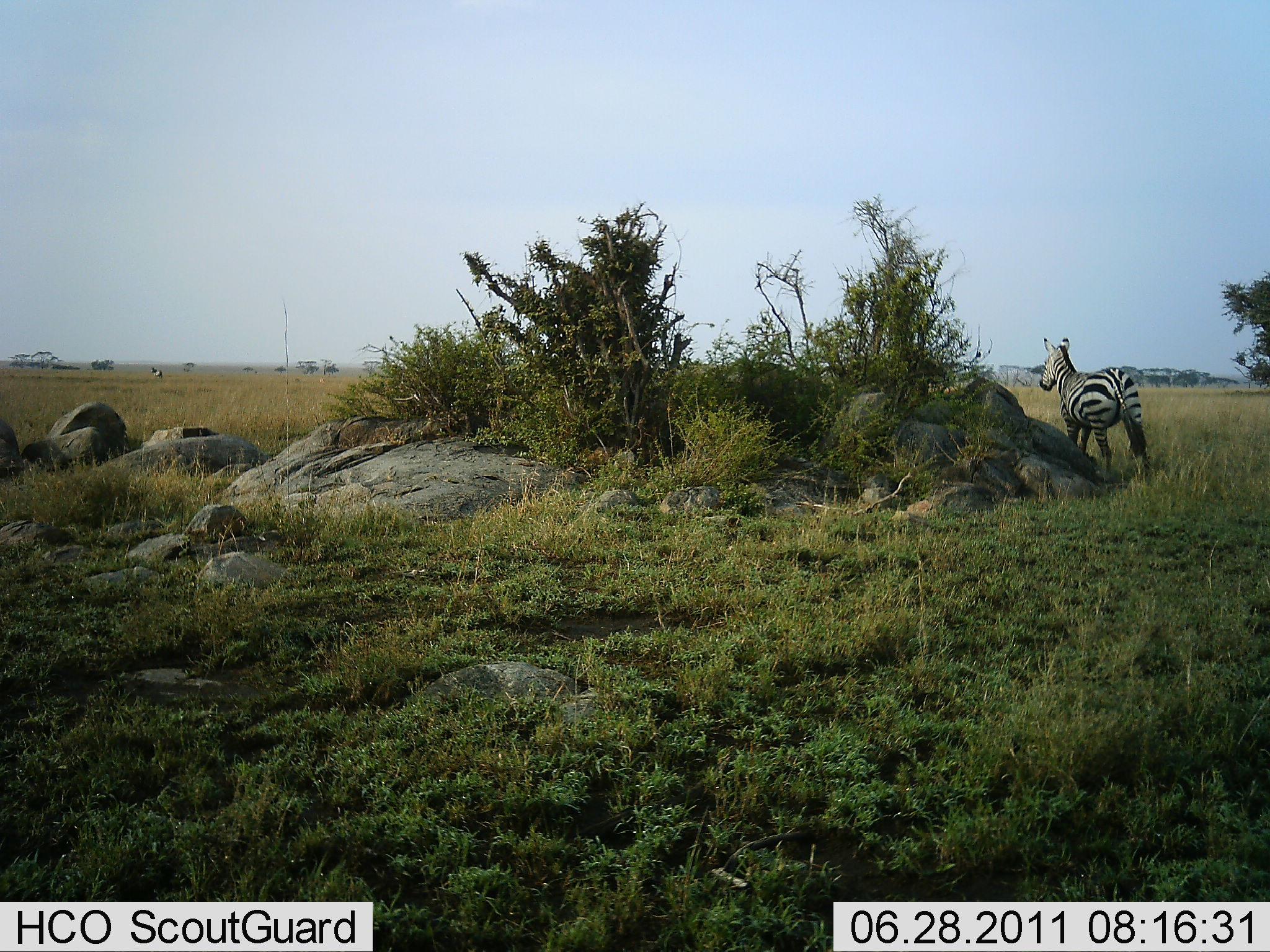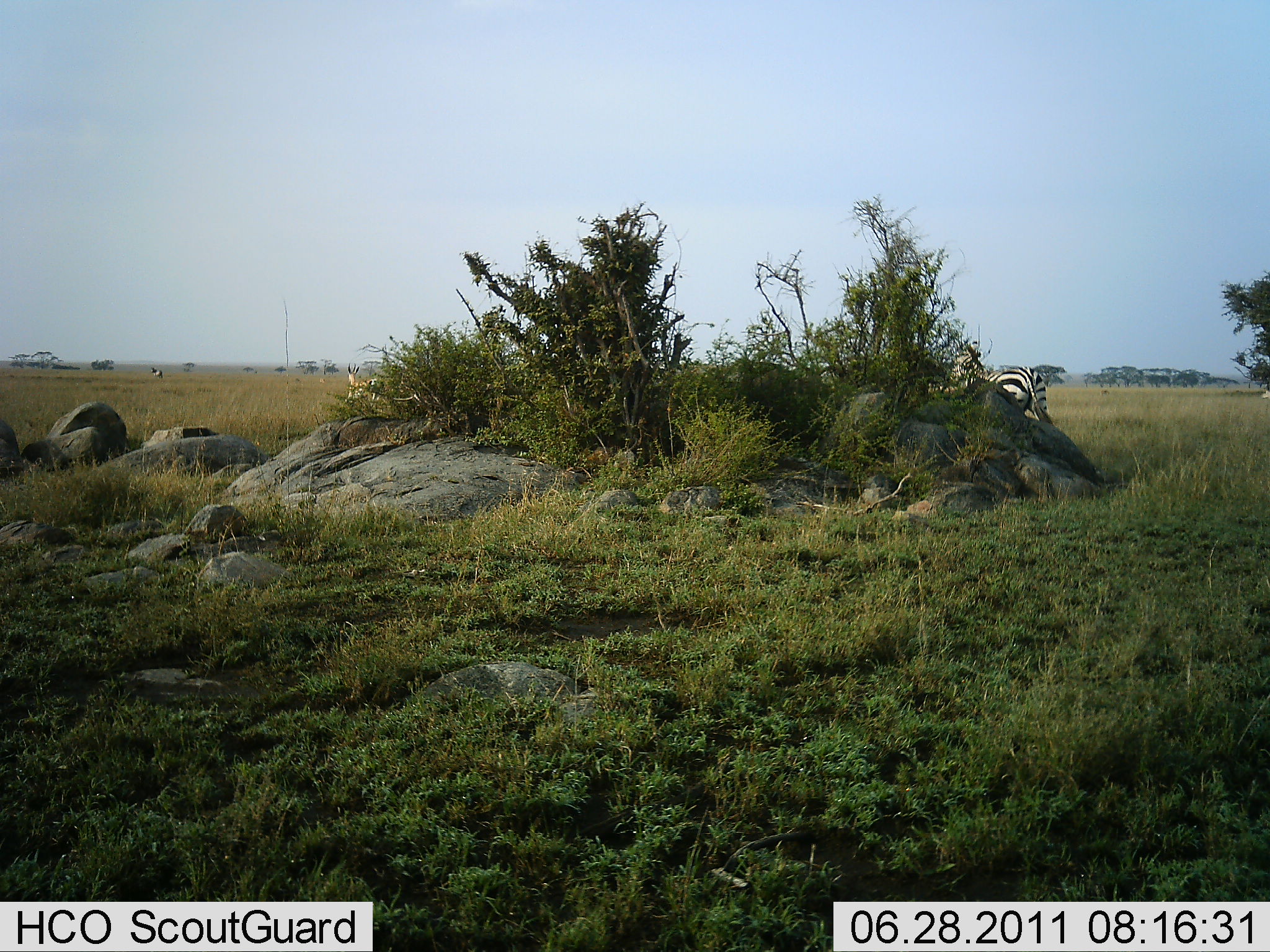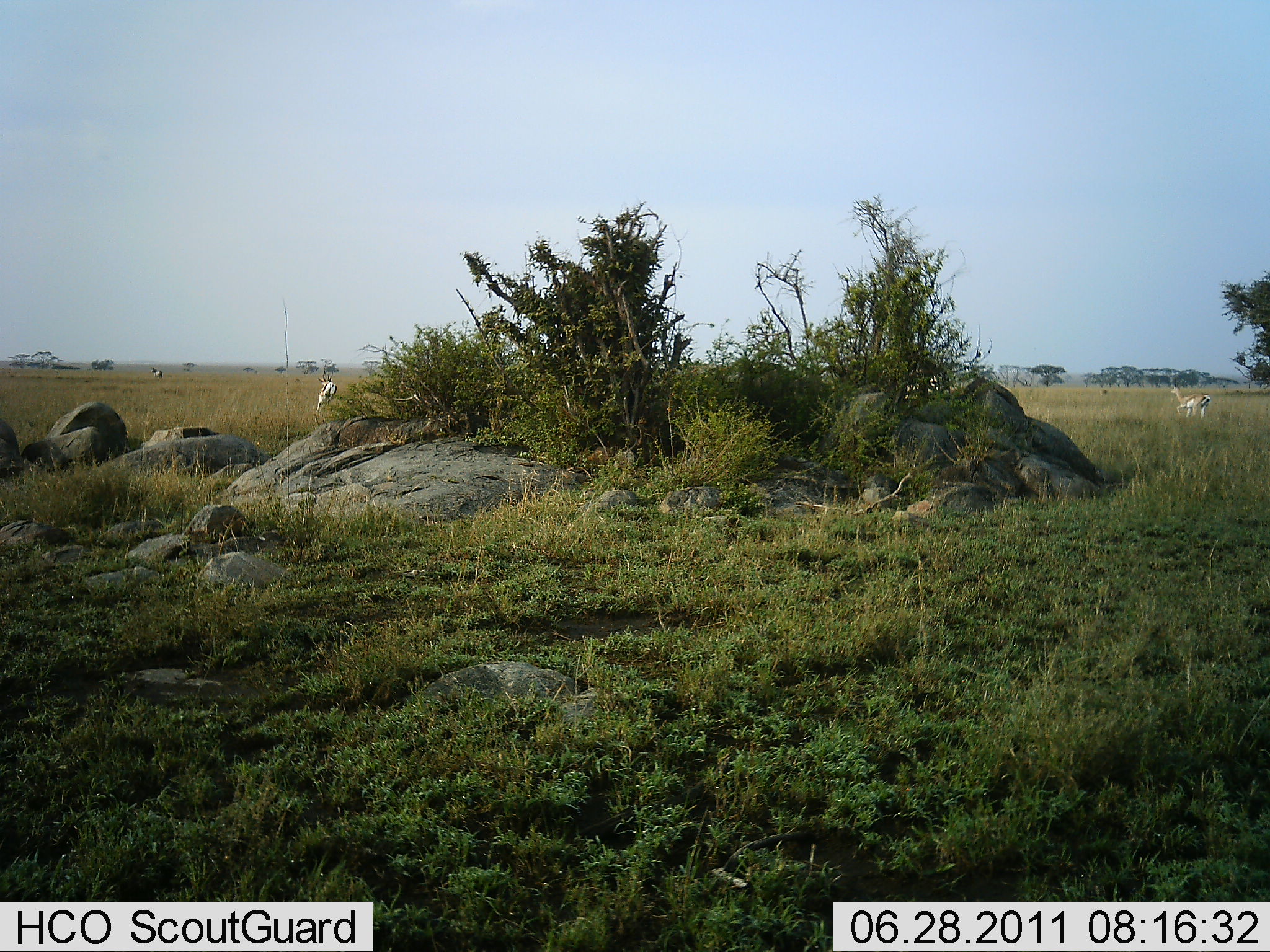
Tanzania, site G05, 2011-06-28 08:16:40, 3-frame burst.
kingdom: Animalia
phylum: Chordata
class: Mammalia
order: Artiodactyla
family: Bovidae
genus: Nanger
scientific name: Nanger granti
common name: grant's gazelle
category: gazellegrants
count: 2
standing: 0%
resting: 0%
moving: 100%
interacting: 0%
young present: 0%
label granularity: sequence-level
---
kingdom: Animalia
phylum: Chordata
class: Mammalia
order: Perissodactyla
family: Equidae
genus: Equus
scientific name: Equus quagga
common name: plains zebra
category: zebra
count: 1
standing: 0%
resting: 0%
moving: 100%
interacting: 0%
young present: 0%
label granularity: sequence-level